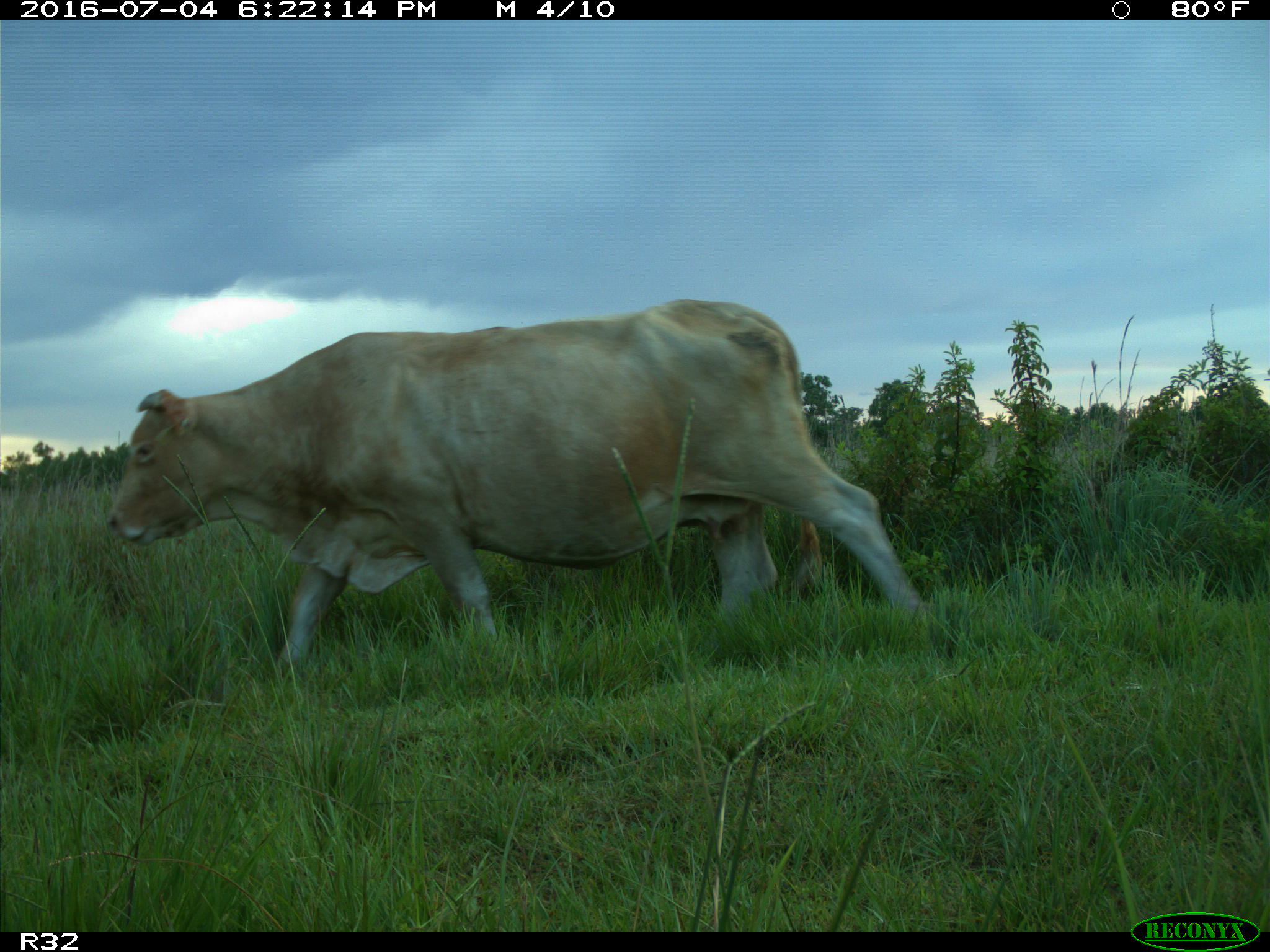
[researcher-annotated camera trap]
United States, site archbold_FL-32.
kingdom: Animalia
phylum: Chordata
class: Mammalia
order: Artiodactyla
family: Bovidae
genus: Bos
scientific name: Bos taurus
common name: domestic cow